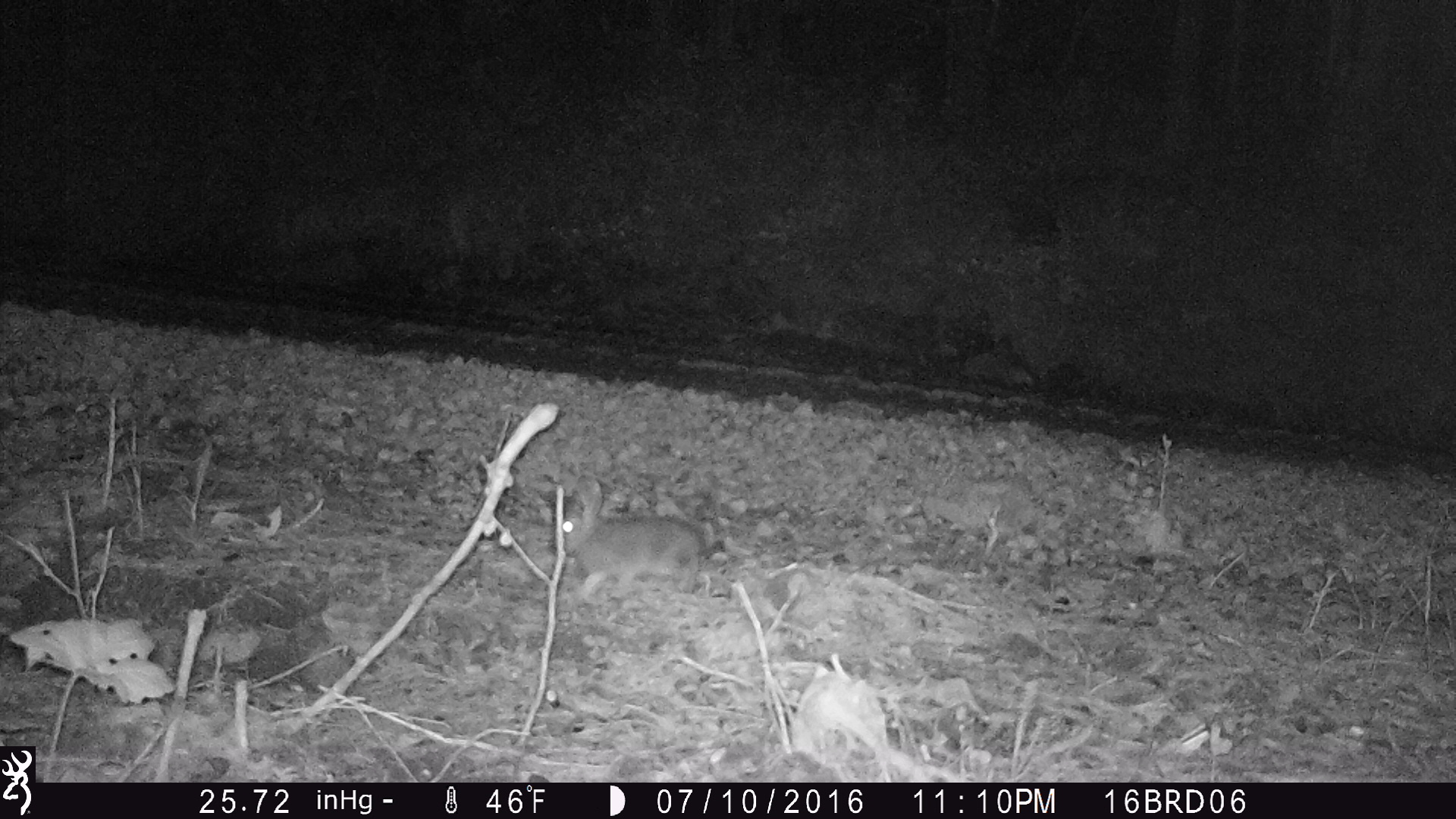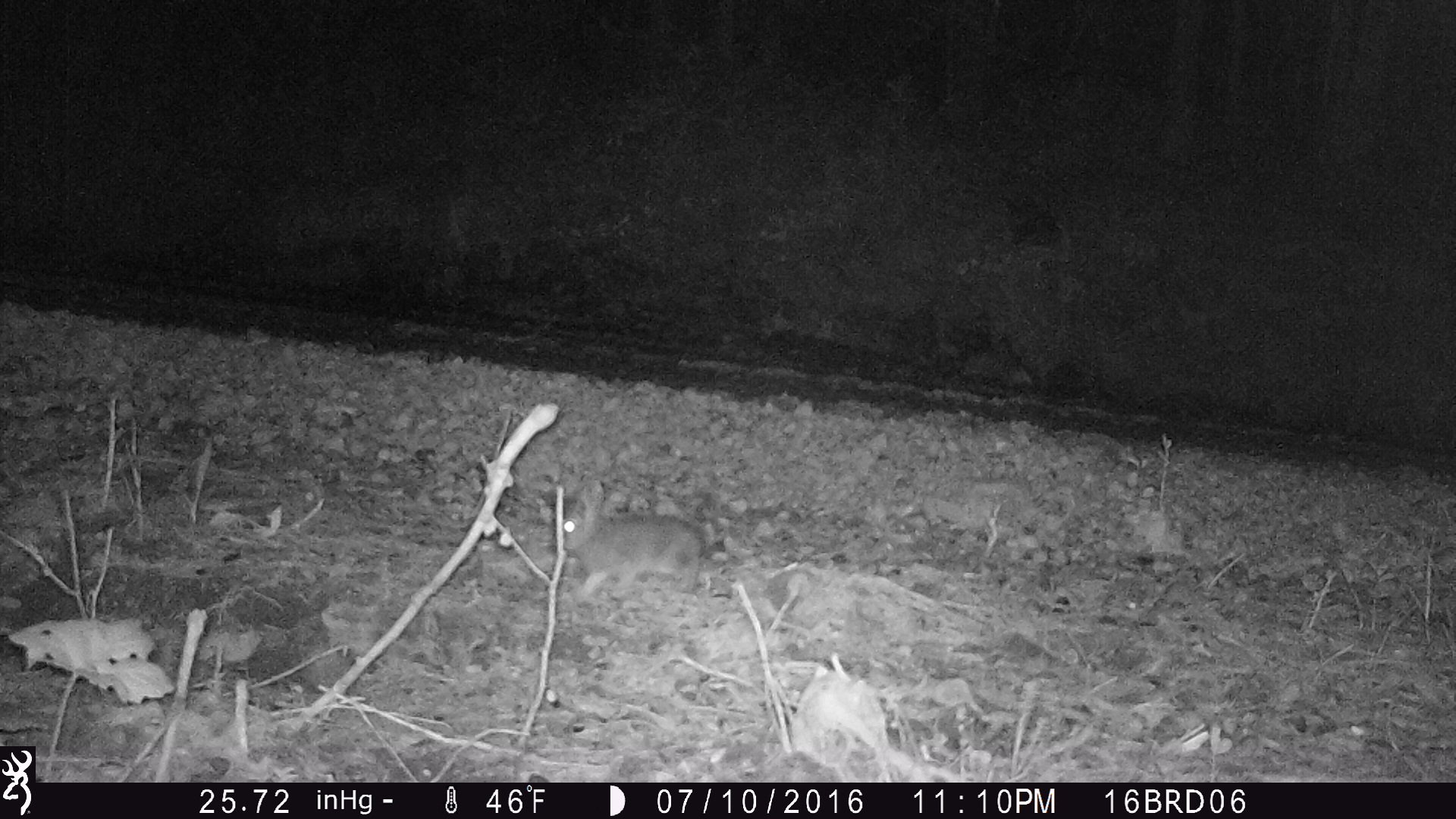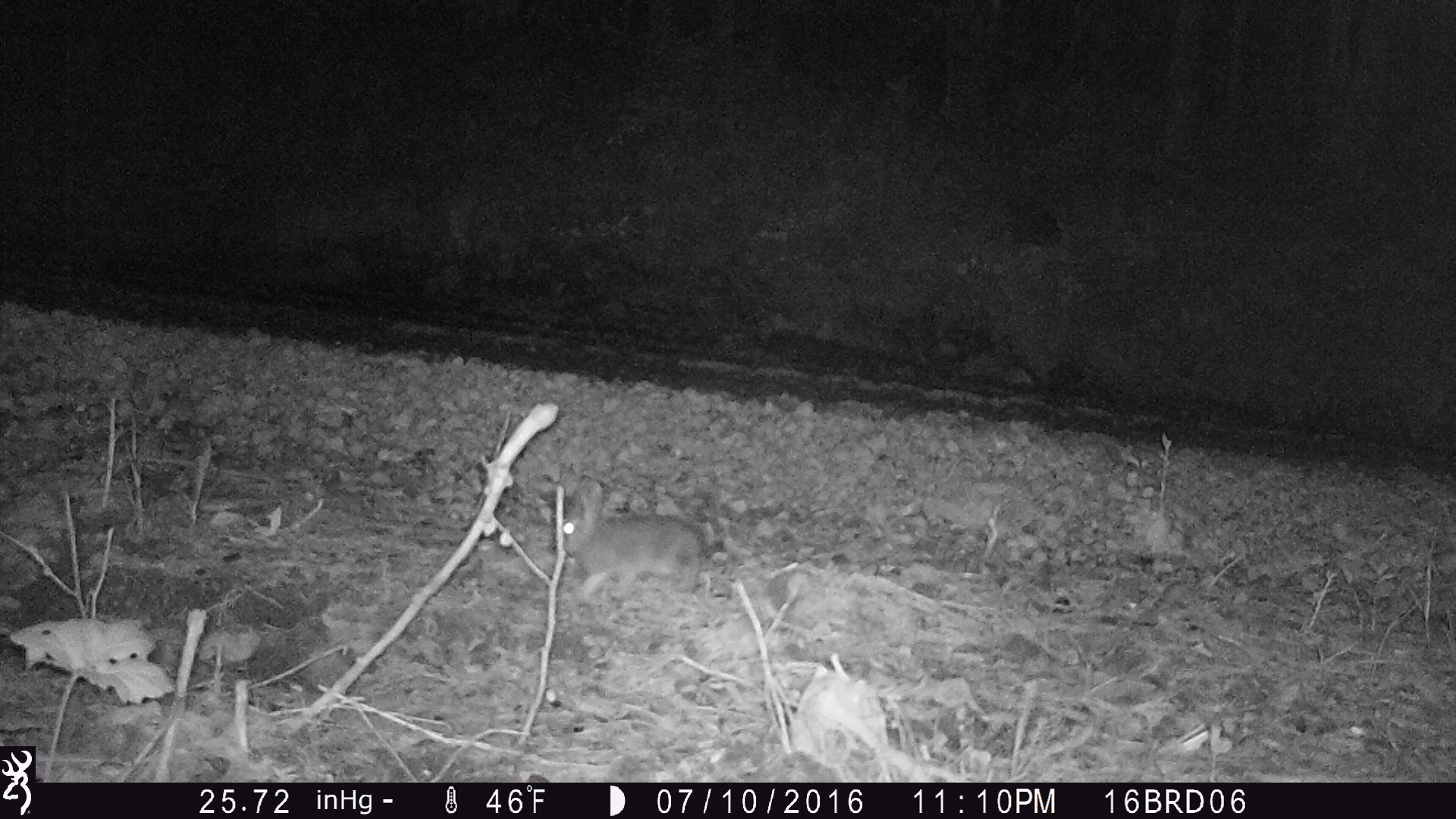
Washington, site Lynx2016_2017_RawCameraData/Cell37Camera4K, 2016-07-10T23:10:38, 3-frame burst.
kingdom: Animalia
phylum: Chordata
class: Mammalia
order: Lagomorpha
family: Leporidae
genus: Lepus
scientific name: Lepus americanus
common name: snowshoe hare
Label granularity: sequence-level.